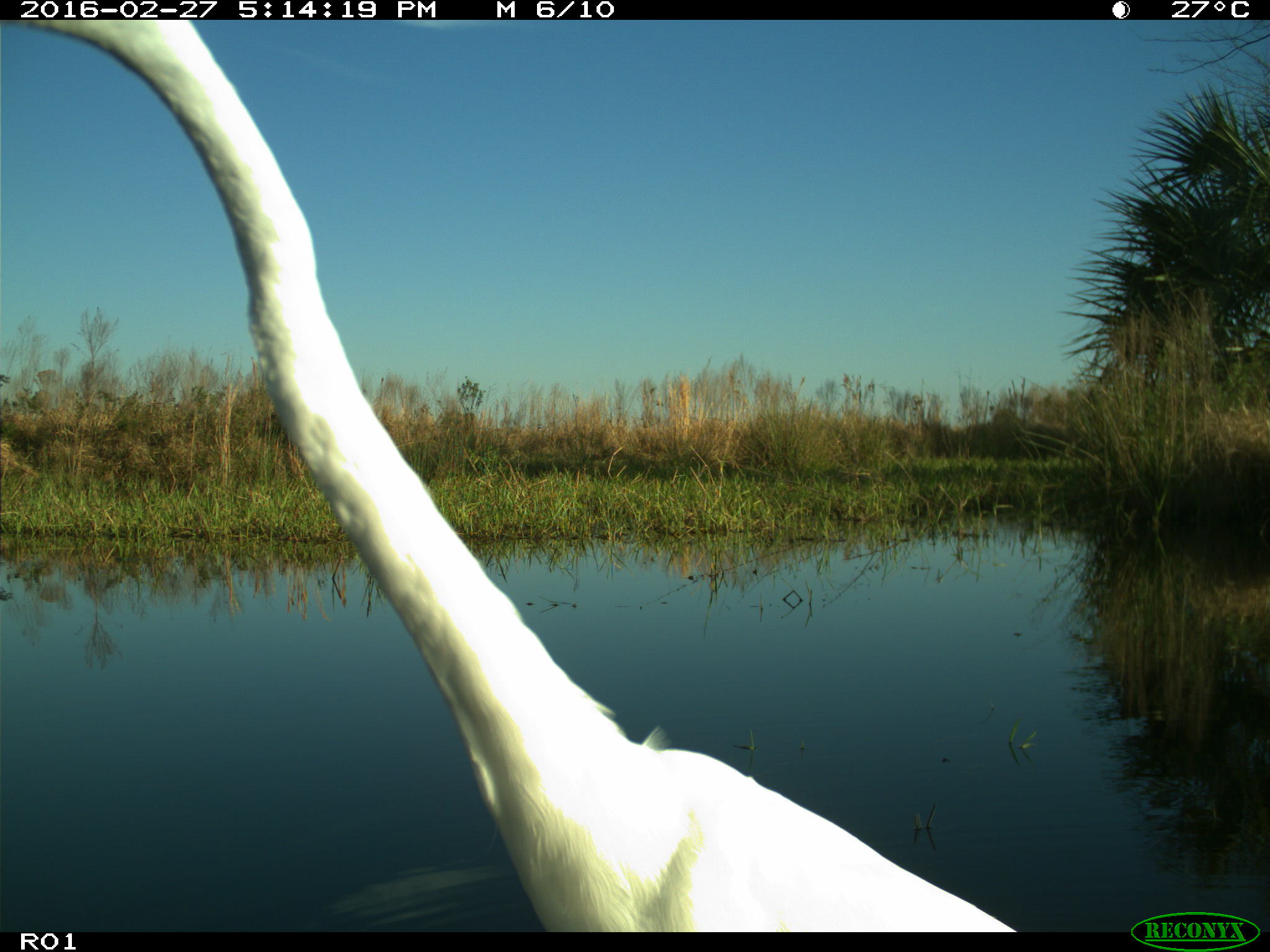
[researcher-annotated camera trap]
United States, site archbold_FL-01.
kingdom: Animalia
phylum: Chordata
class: Aves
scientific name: Aves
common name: birds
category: unidentified bird